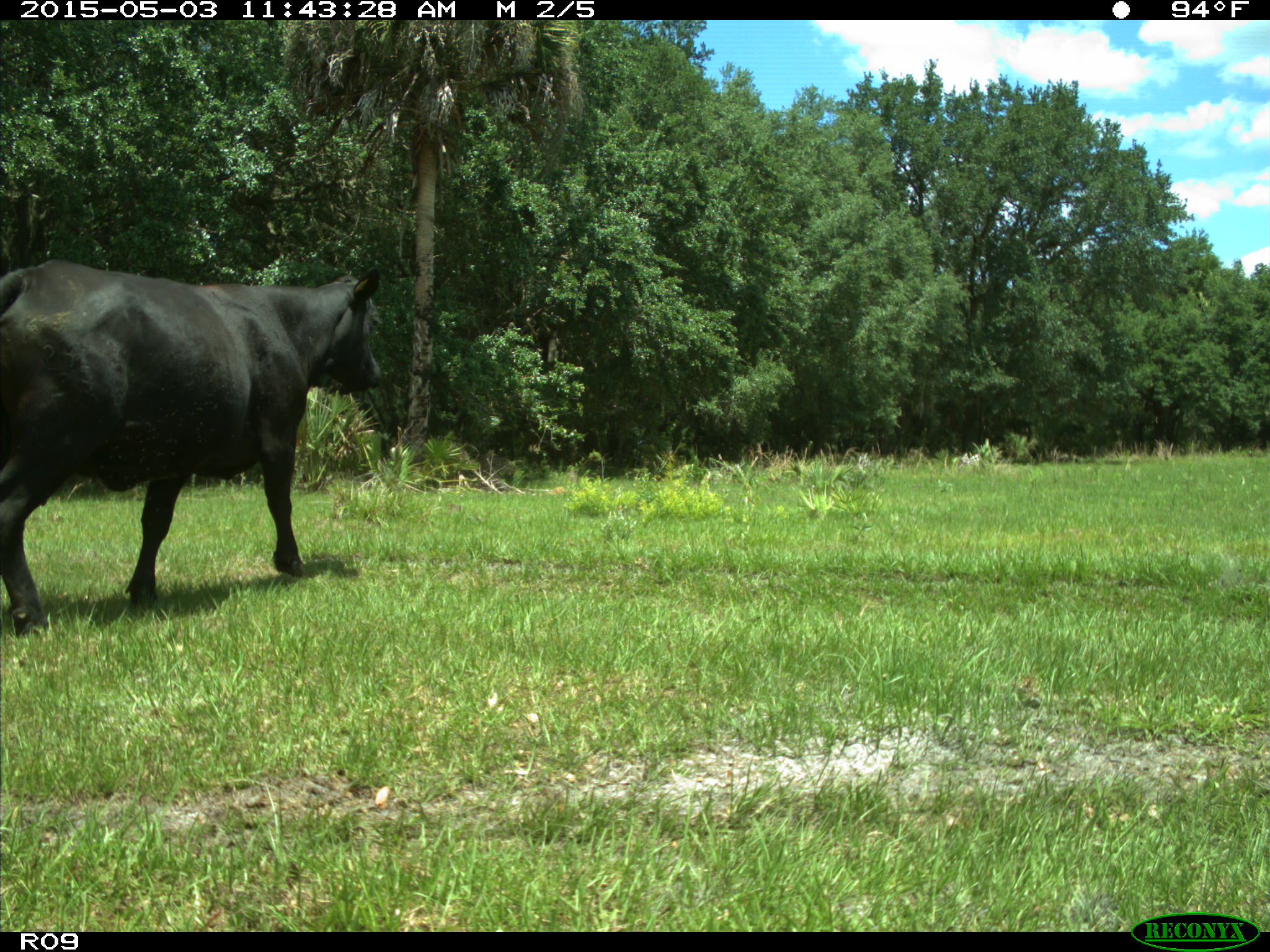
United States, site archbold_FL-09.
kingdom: Animalia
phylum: Chordata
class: Mammalia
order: Artiodactyla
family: Bovidae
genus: Bos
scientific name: Bos taurus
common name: domestic cow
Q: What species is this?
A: Bos taurus (domestic cow).